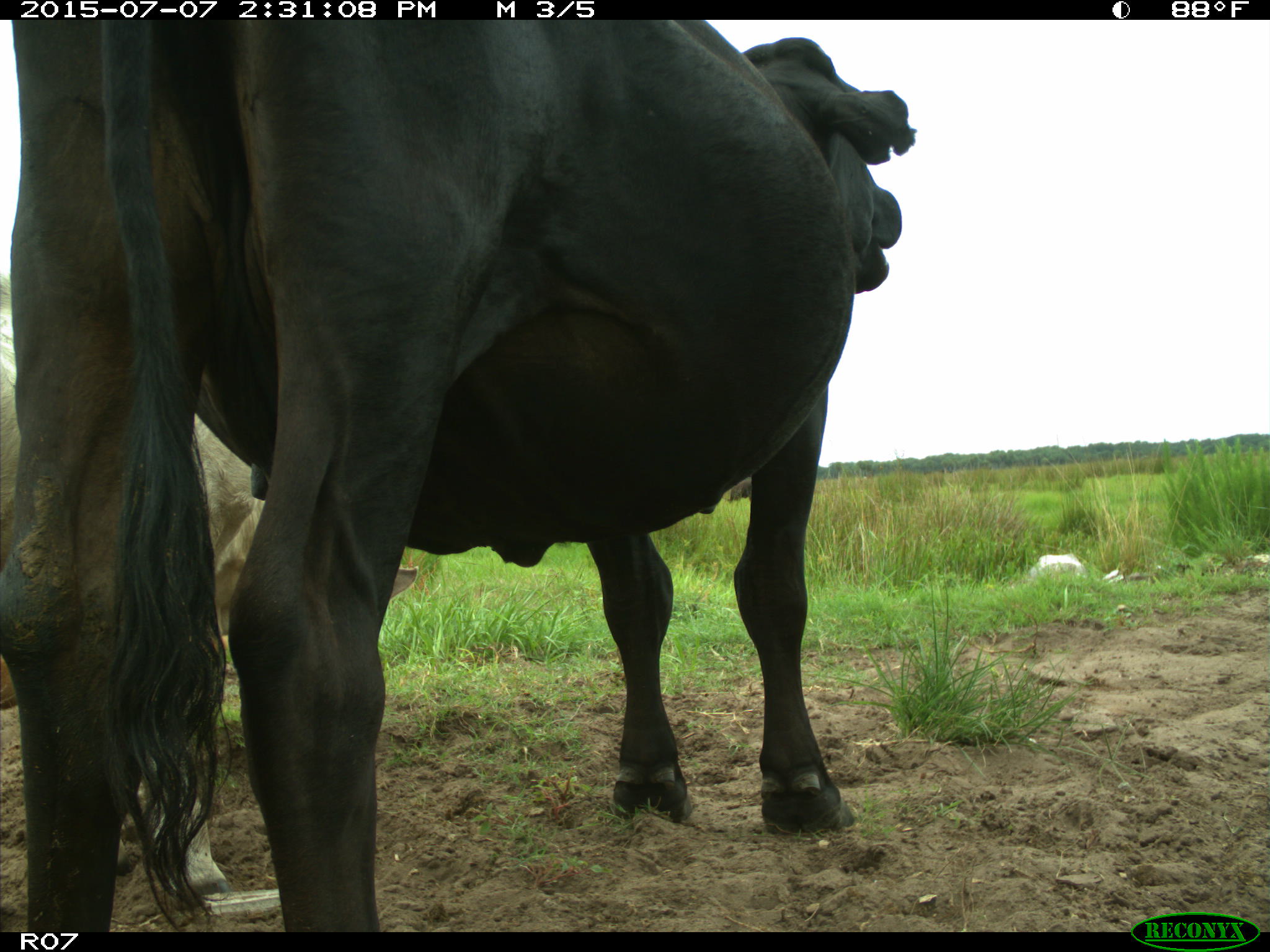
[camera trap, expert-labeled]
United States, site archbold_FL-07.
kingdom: Animalia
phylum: Chordata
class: Mammalia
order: Artiodactyla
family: Bovidae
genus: Bos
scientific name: Bos taurus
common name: domestic cow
Bos taurus (domestic cow).